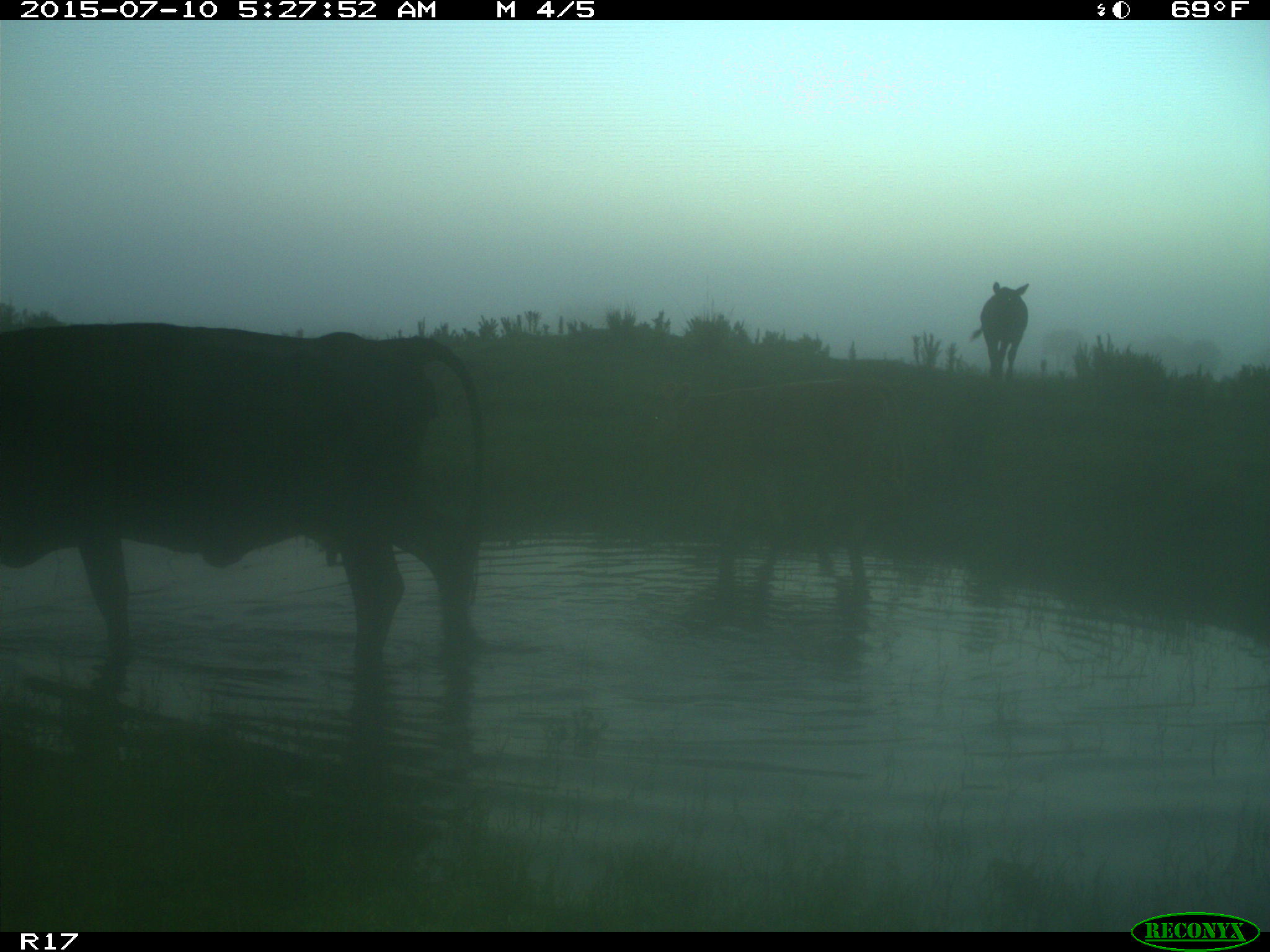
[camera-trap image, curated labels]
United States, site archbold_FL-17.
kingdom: Animalia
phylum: Chordata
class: Mammalia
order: Artiodactyla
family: Bovidae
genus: Bos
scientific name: Bos taurus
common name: domestic cow